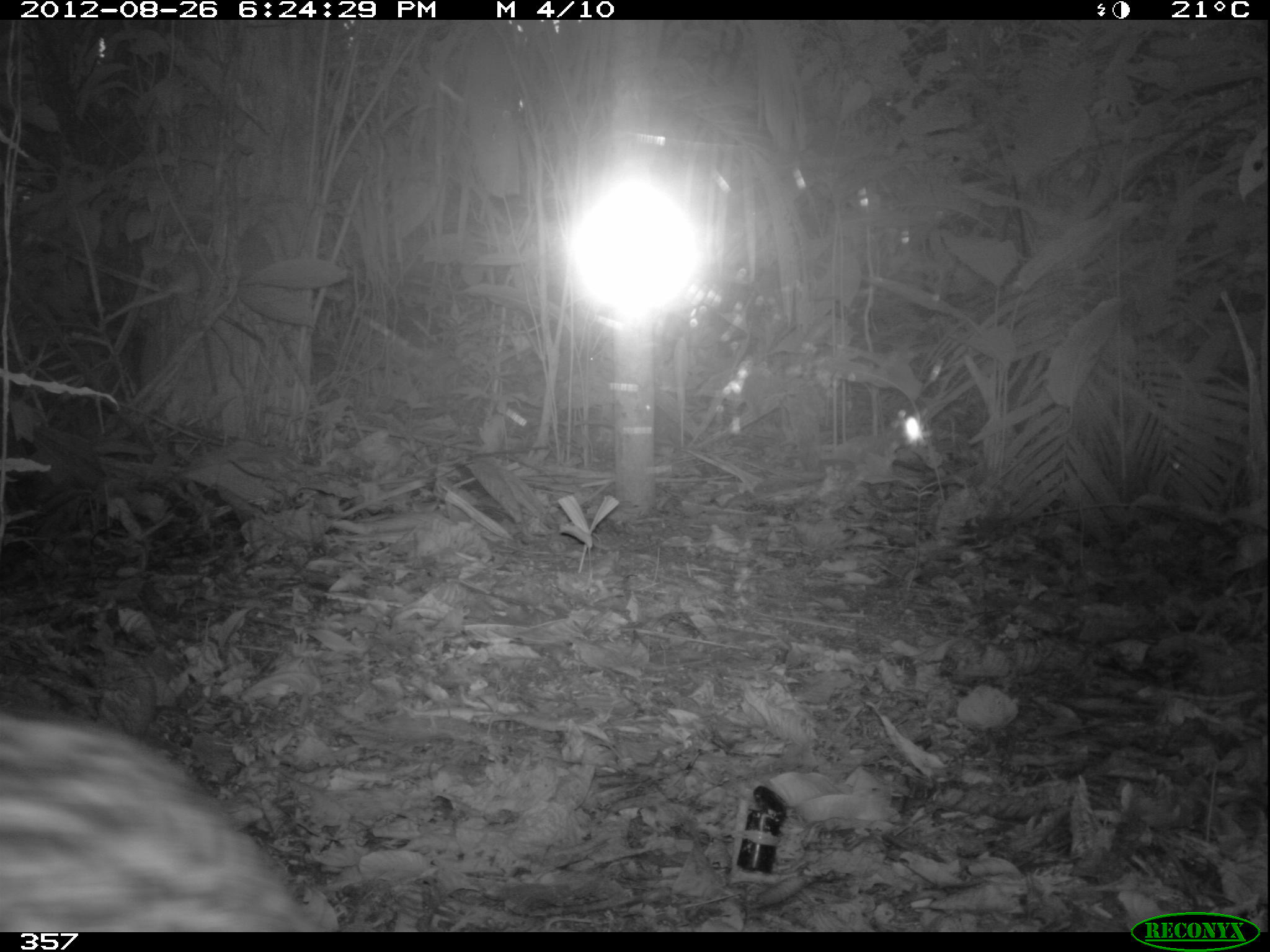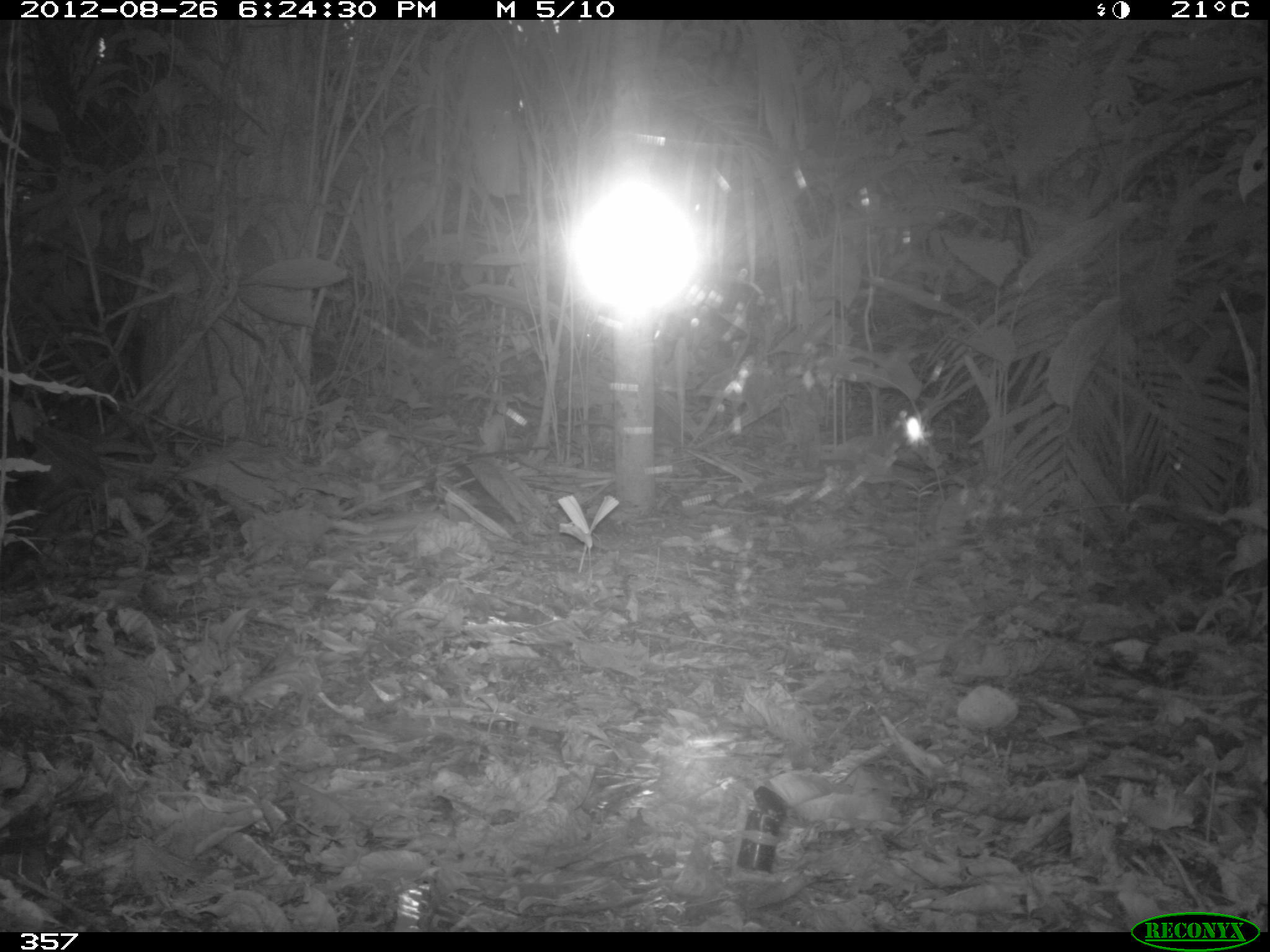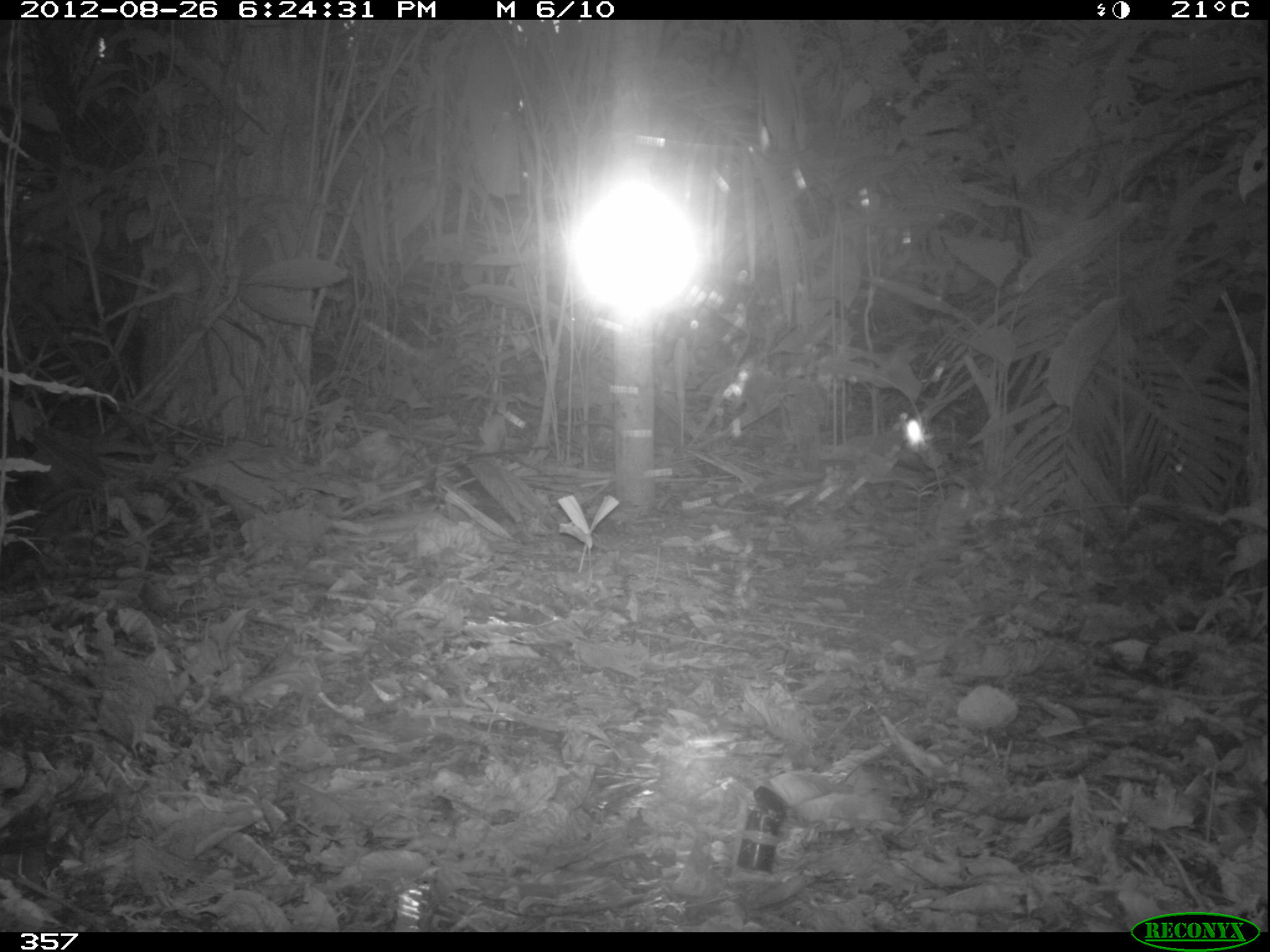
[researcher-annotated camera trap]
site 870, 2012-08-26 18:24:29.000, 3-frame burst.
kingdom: Animalia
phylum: Chordata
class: Mammalia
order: Carnivora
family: Felidae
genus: Leopardus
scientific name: Leopardus pardalis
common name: ocelot